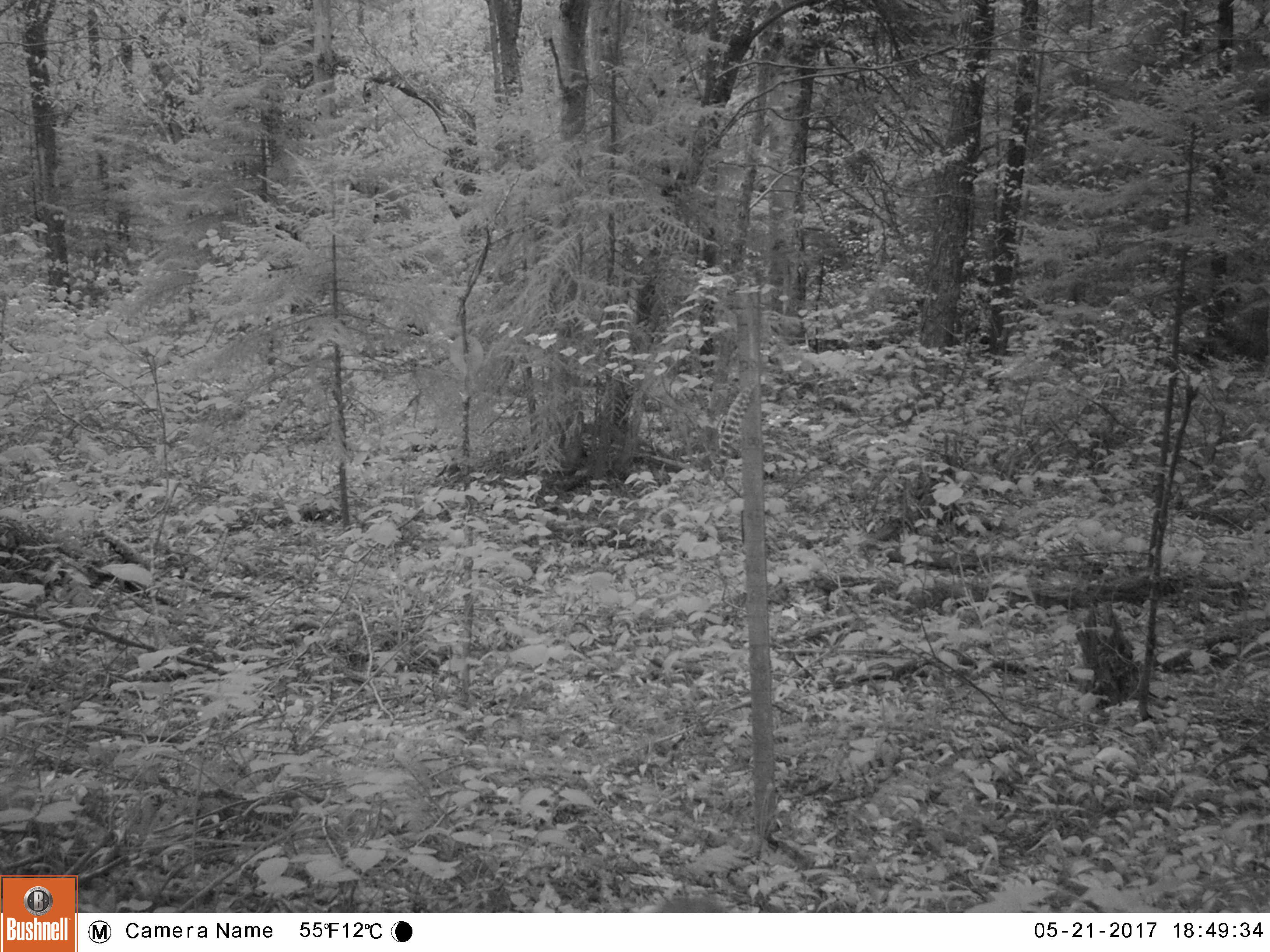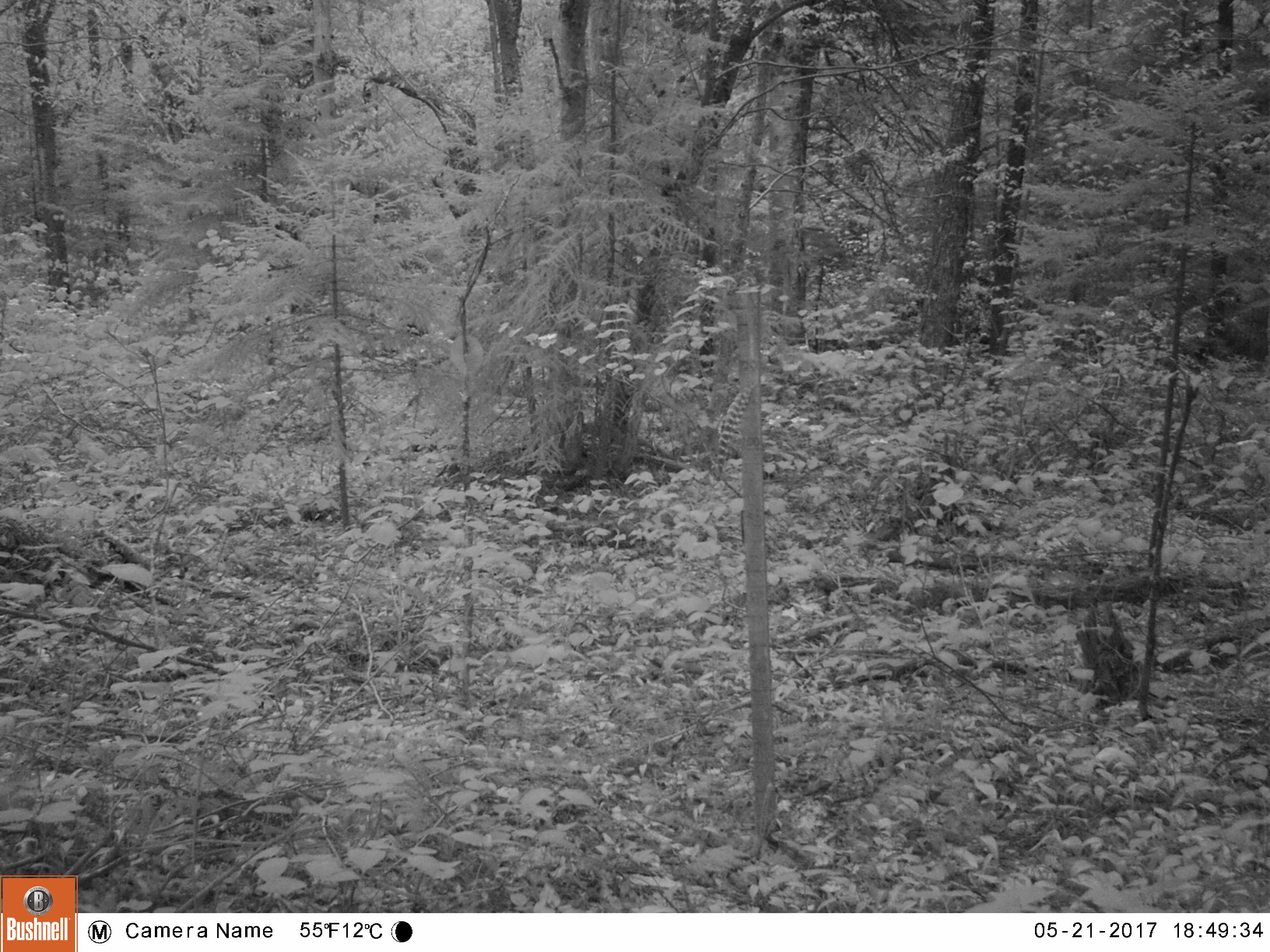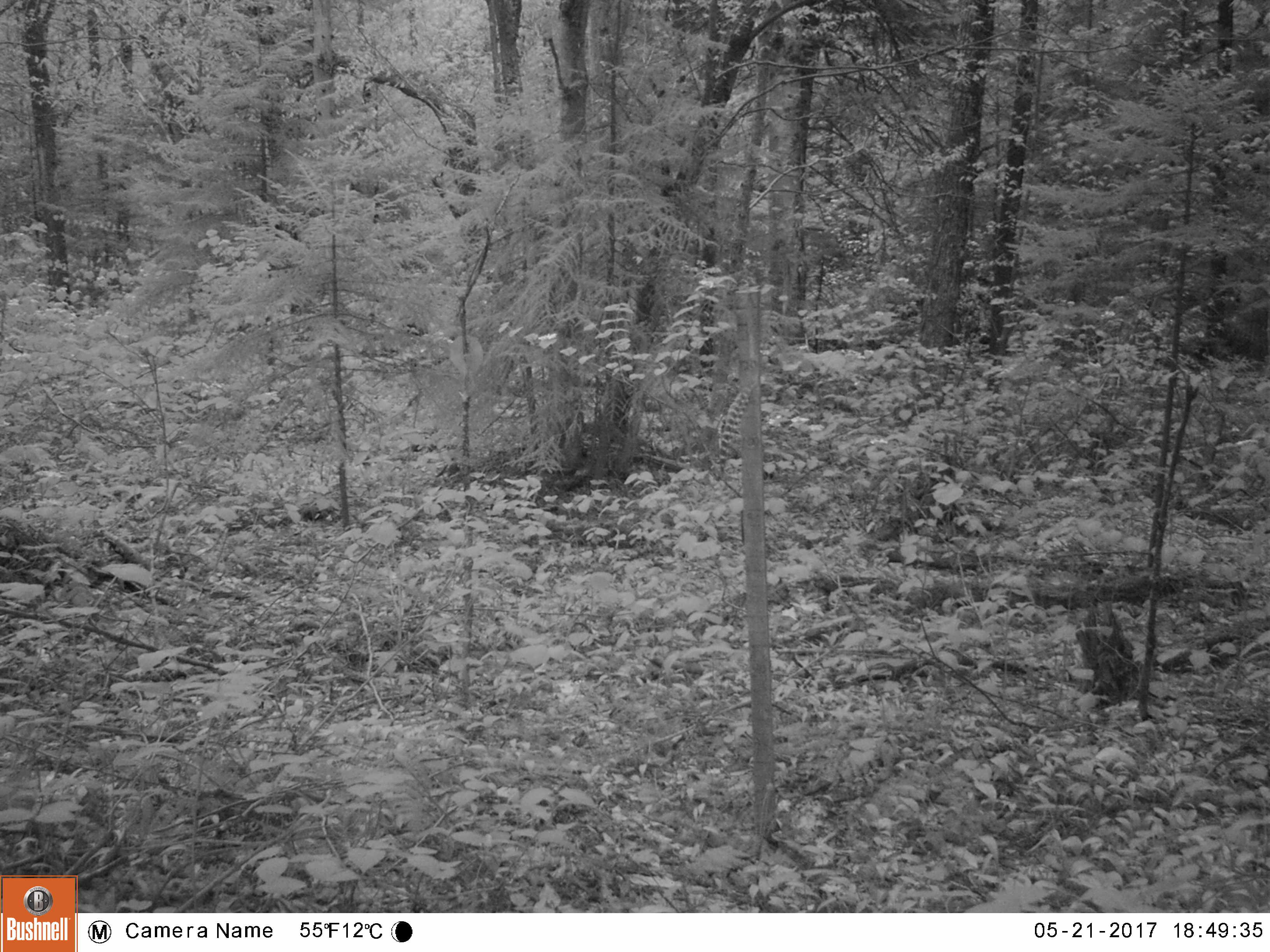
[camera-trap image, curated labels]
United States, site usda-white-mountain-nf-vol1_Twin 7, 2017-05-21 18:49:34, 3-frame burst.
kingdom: Animalia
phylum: Chordata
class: Mammalia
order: Carnivora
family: Ursidae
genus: Ursus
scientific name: Ursus americanus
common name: black bear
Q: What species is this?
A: Black bear (Ursus americanus).